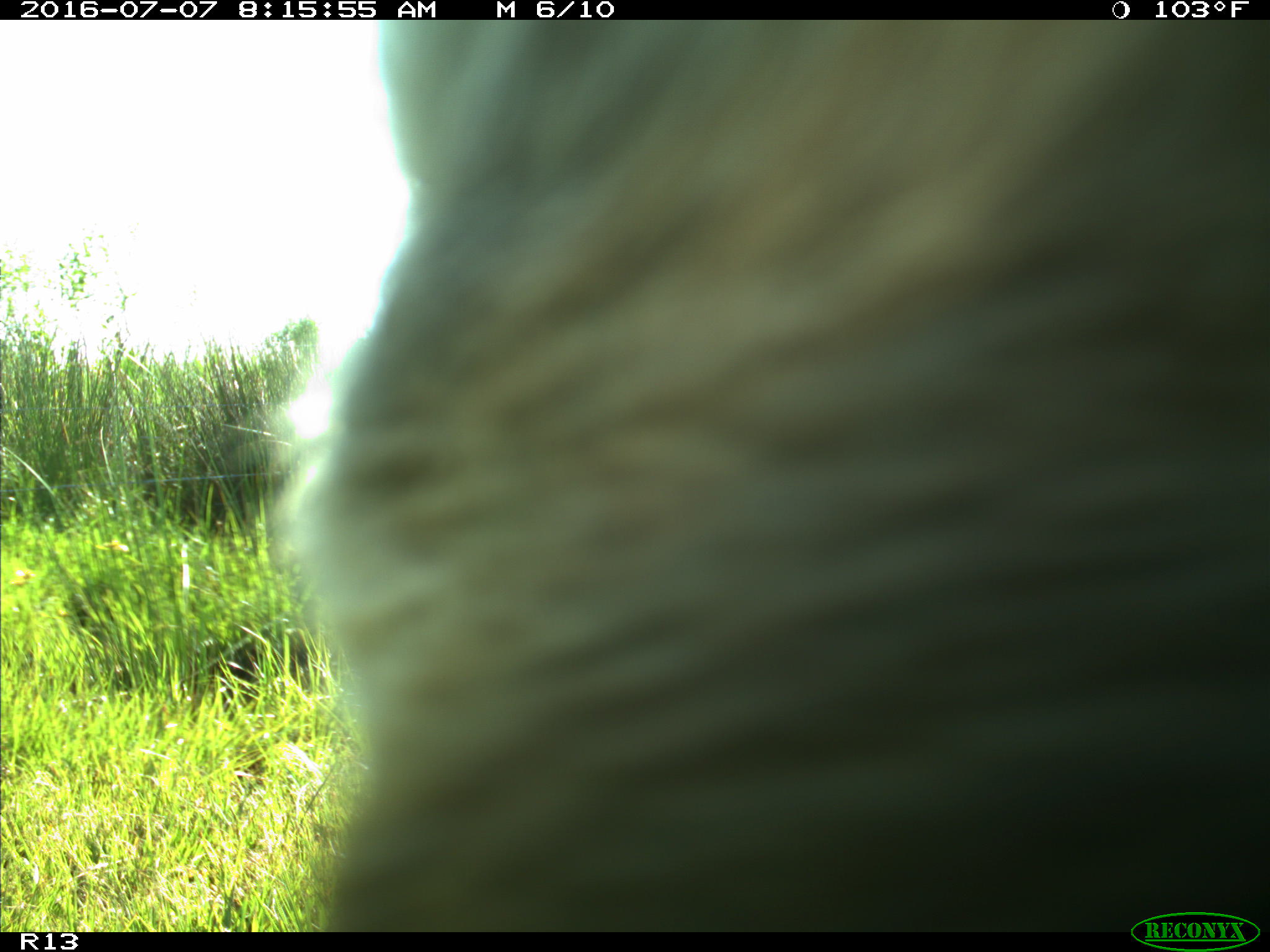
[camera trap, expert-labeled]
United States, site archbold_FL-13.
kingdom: Animalia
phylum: Chordata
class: Mammalia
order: Artiodactyla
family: Bovidae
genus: Bos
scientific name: Bos taurus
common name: domestic cow